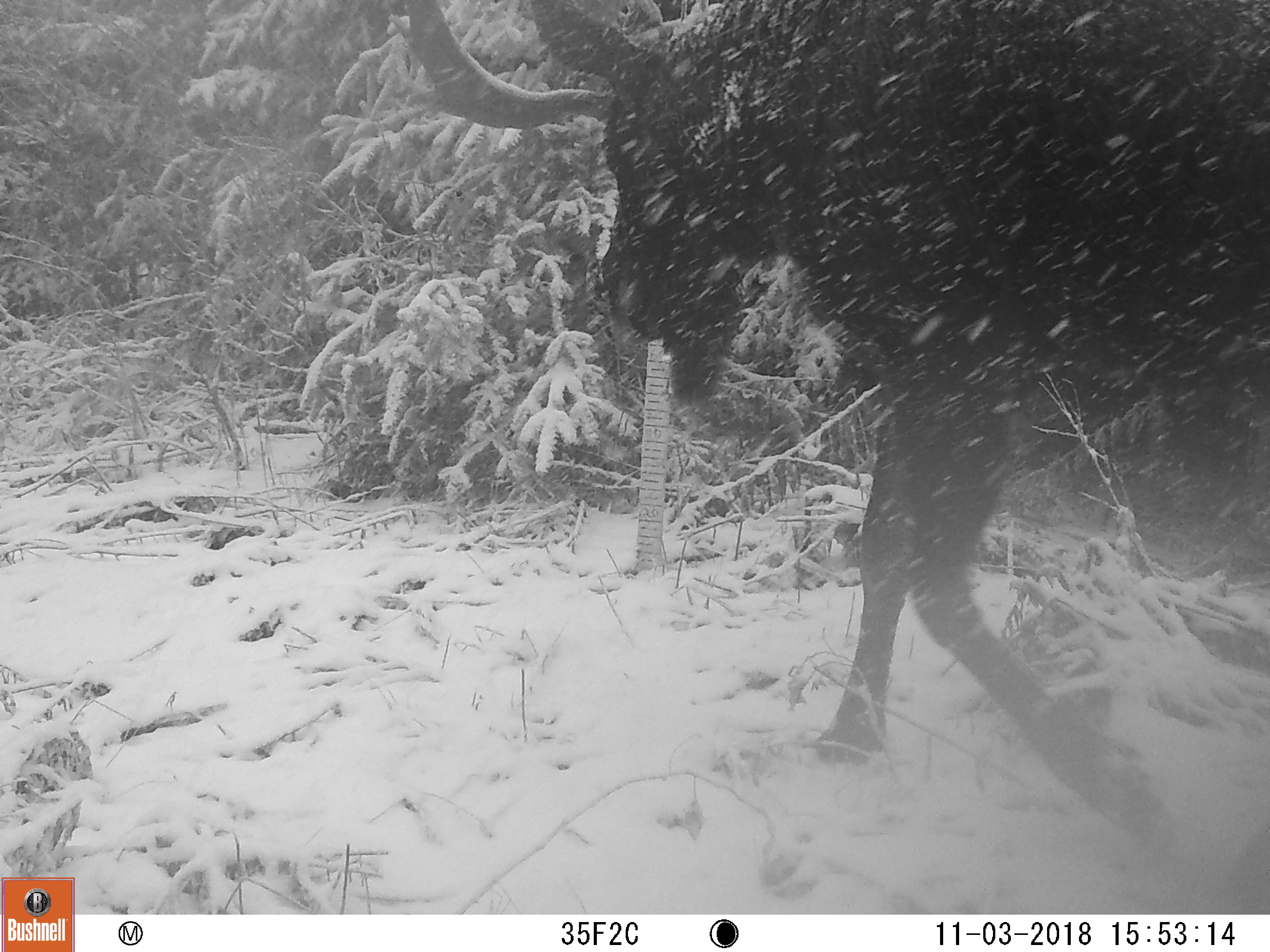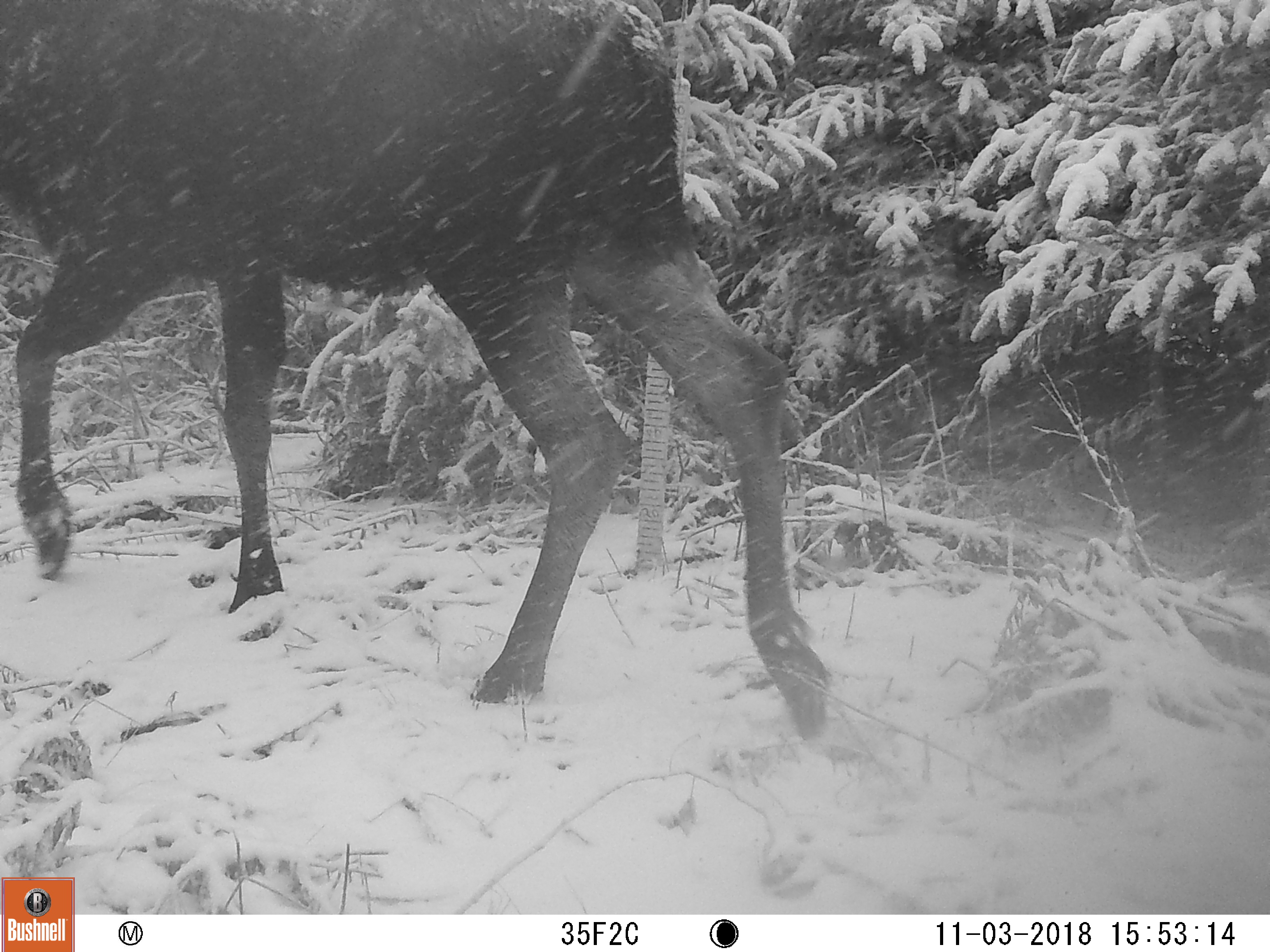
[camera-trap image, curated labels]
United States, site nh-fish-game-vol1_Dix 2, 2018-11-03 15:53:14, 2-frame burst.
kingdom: Animalia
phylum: Chordata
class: Mammalia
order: Artiodactyla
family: Cervidae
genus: Alces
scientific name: Alces alces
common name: moose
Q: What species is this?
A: Moose (Alces alces).